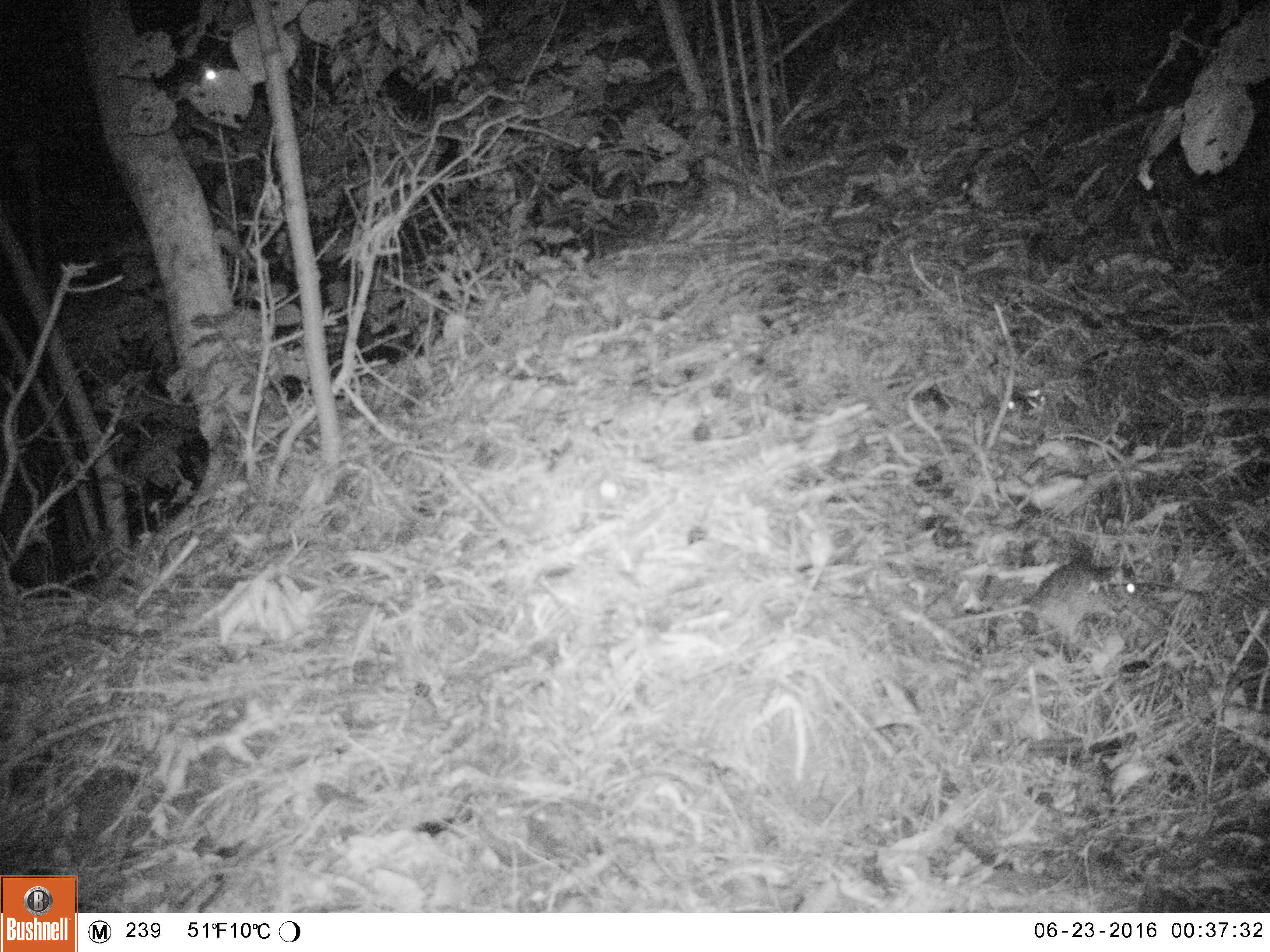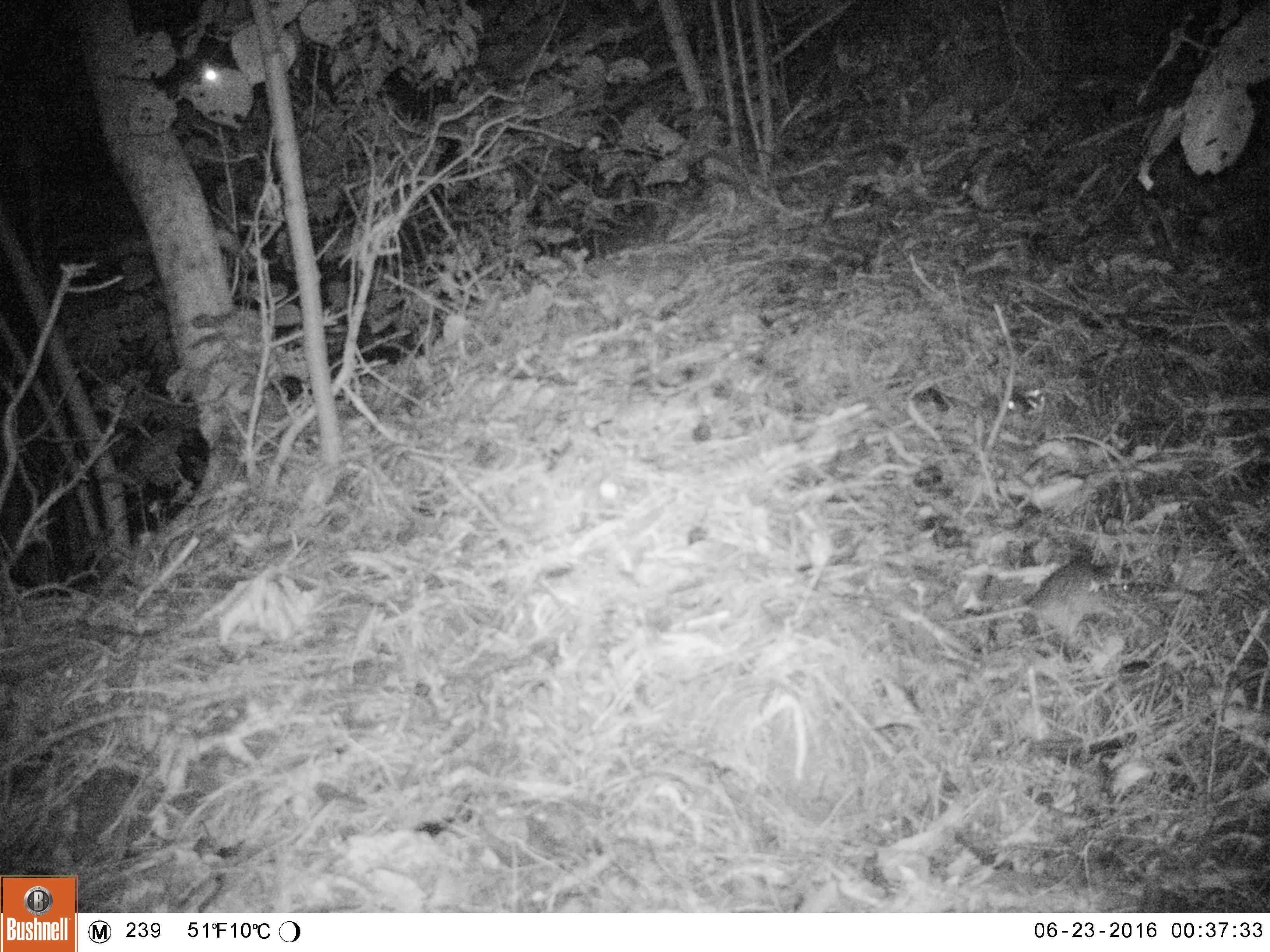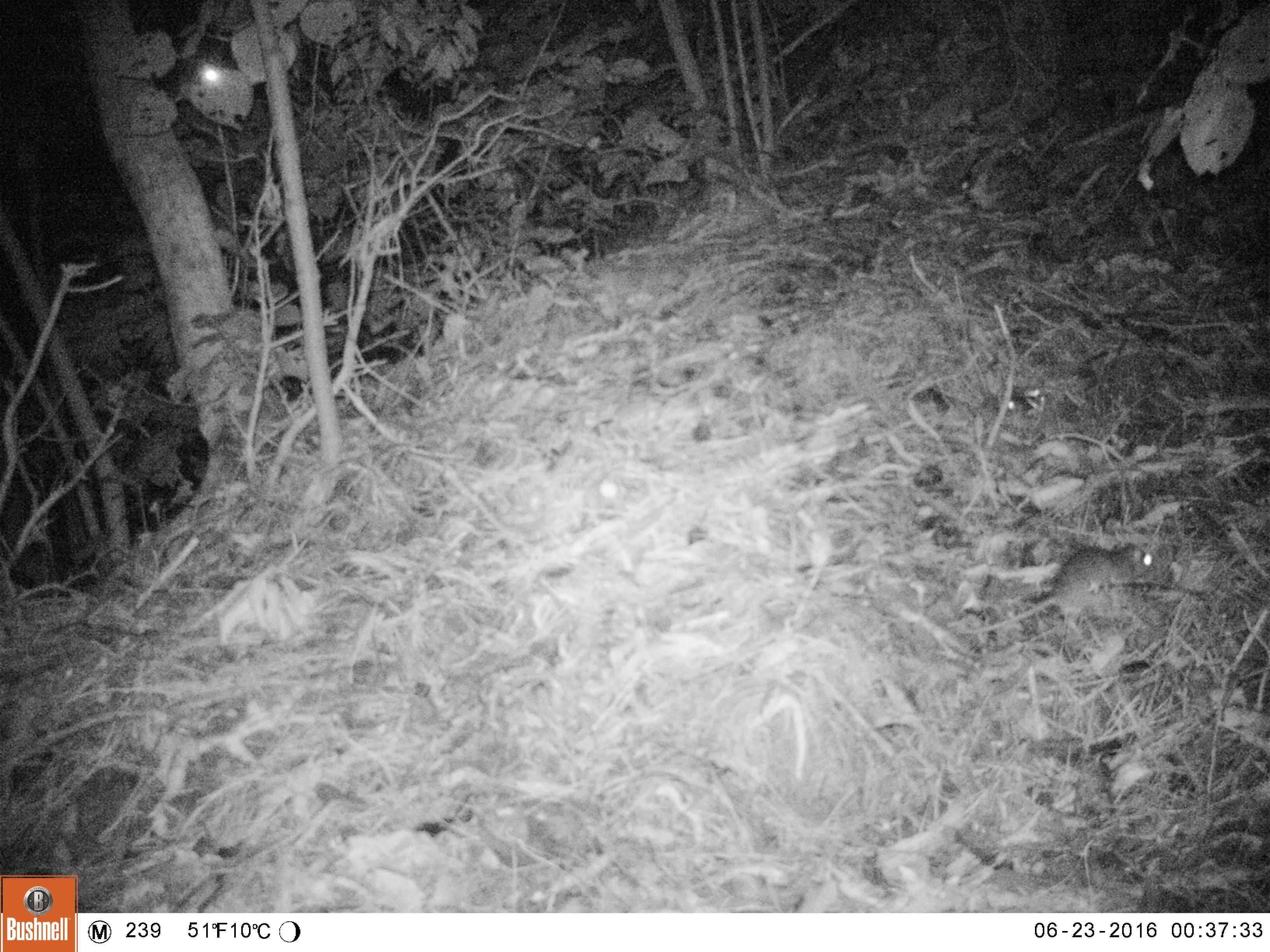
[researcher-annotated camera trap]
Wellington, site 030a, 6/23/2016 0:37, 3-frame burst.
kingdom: Animalia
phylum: Chordata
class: Mammalia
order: Rodentia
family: Muridae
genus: Rattus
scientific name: Rattus rattus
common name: ship rat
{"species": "ship rat (Rattus rattus)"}